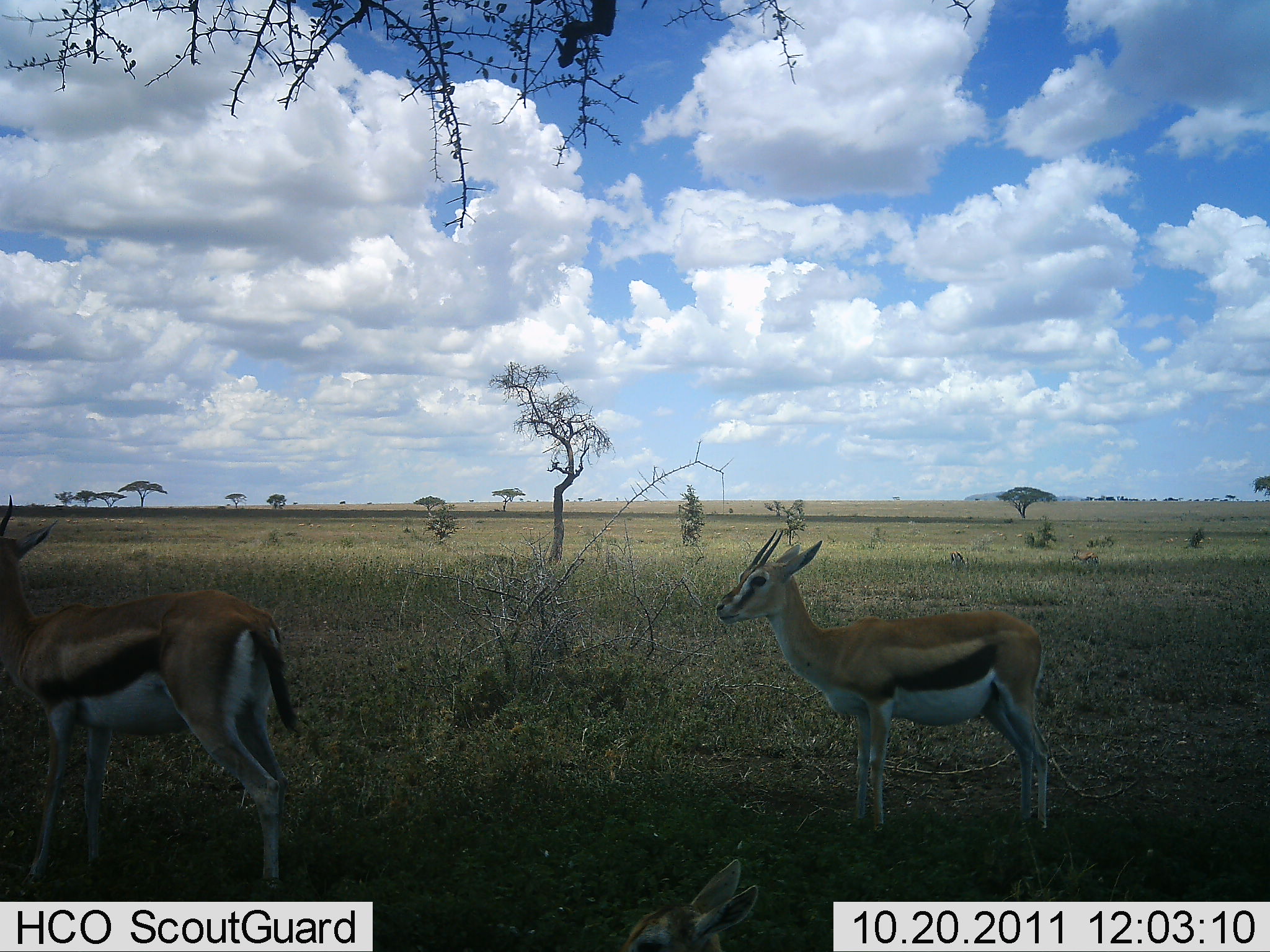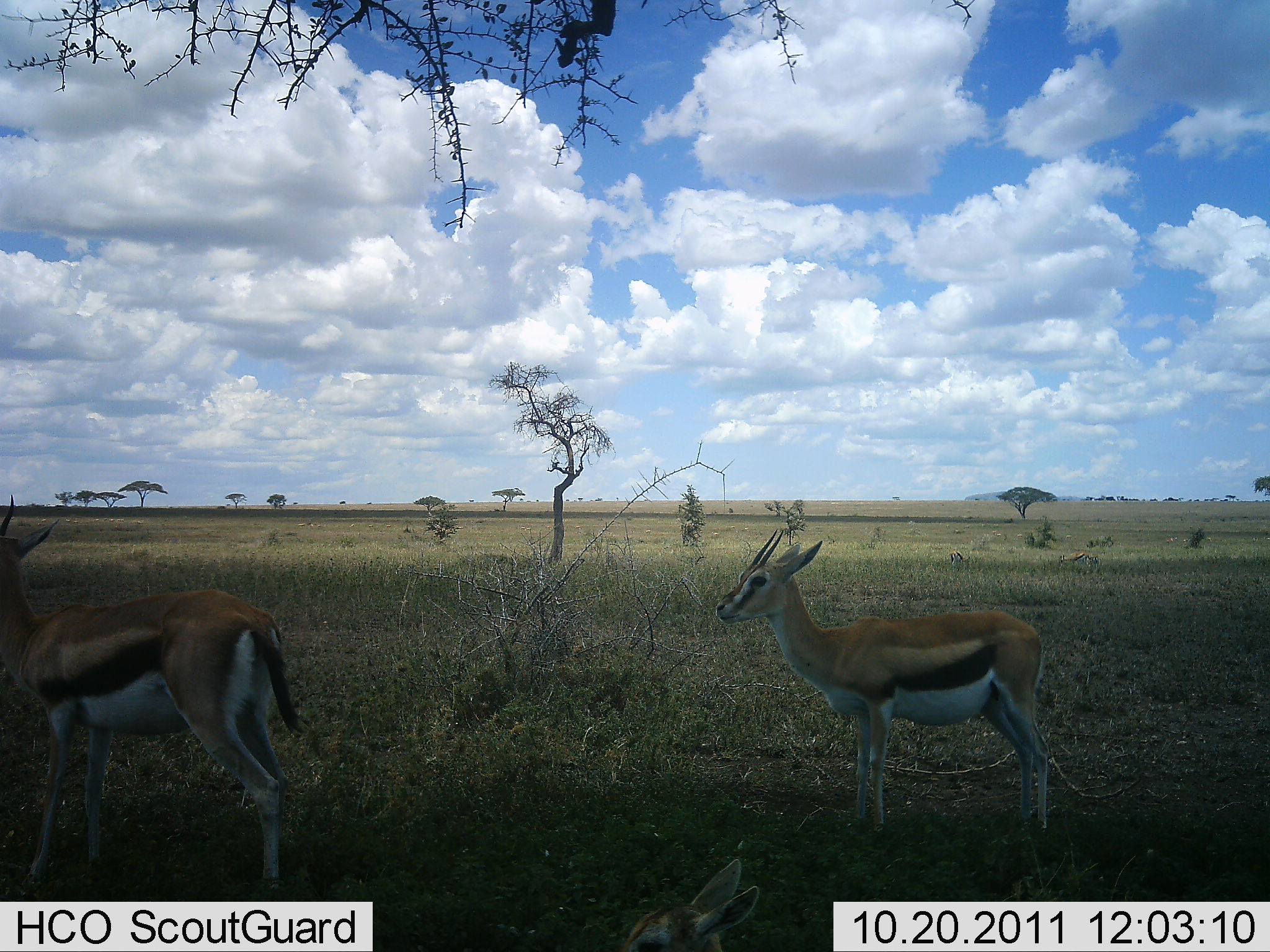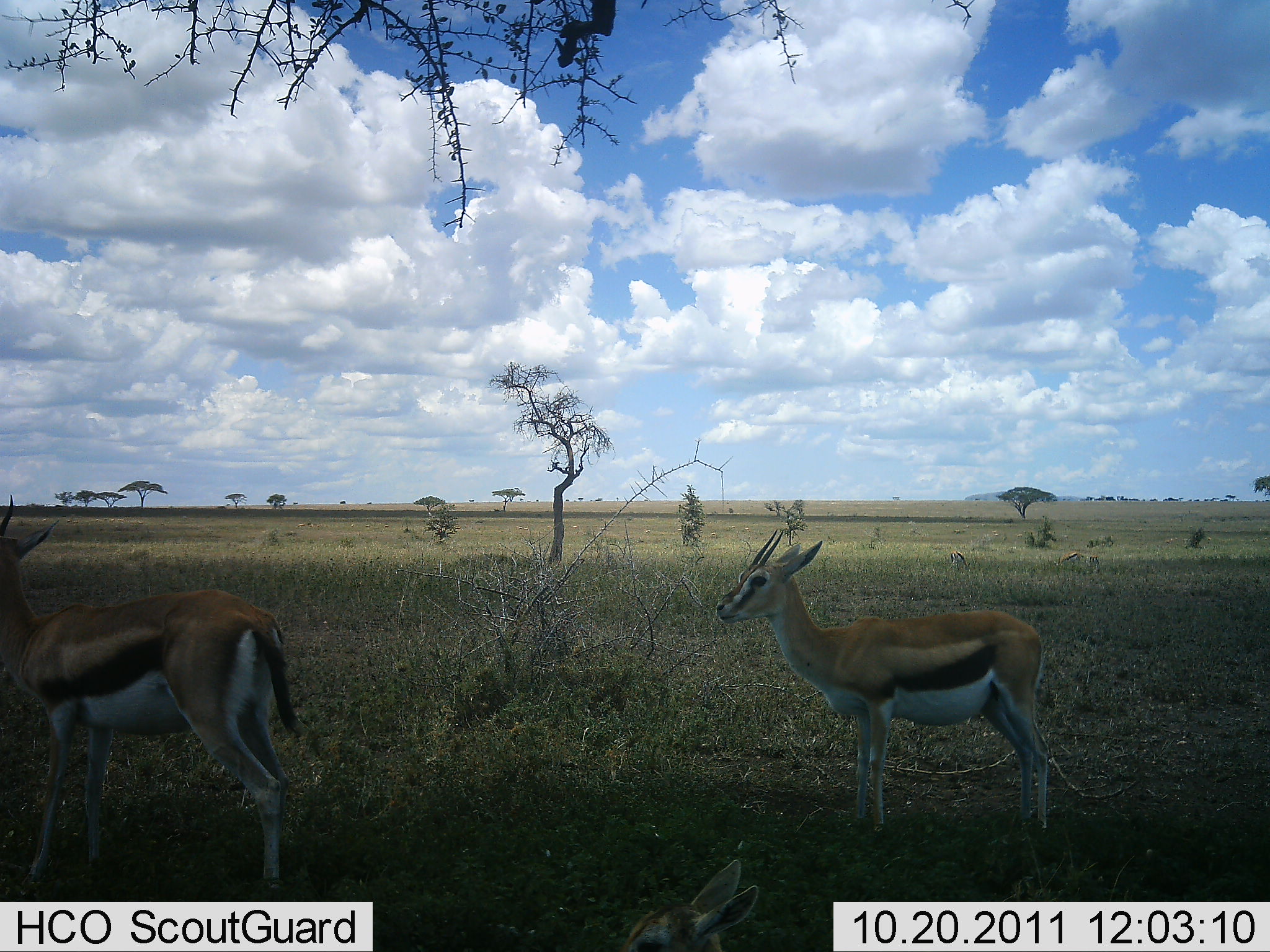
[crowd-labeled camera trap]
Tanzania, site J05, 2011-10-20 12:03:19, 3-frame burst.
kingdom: Animalia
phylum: Chordata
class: Mammalia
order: Artiodactyla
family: Bovidae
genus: Eudorcas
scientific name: Eudorcas thomsonii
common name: thomson's gazelle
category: gazellethomsons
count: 2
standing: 100%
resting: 0%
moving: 0%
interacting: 0%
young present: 0%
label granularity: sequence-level